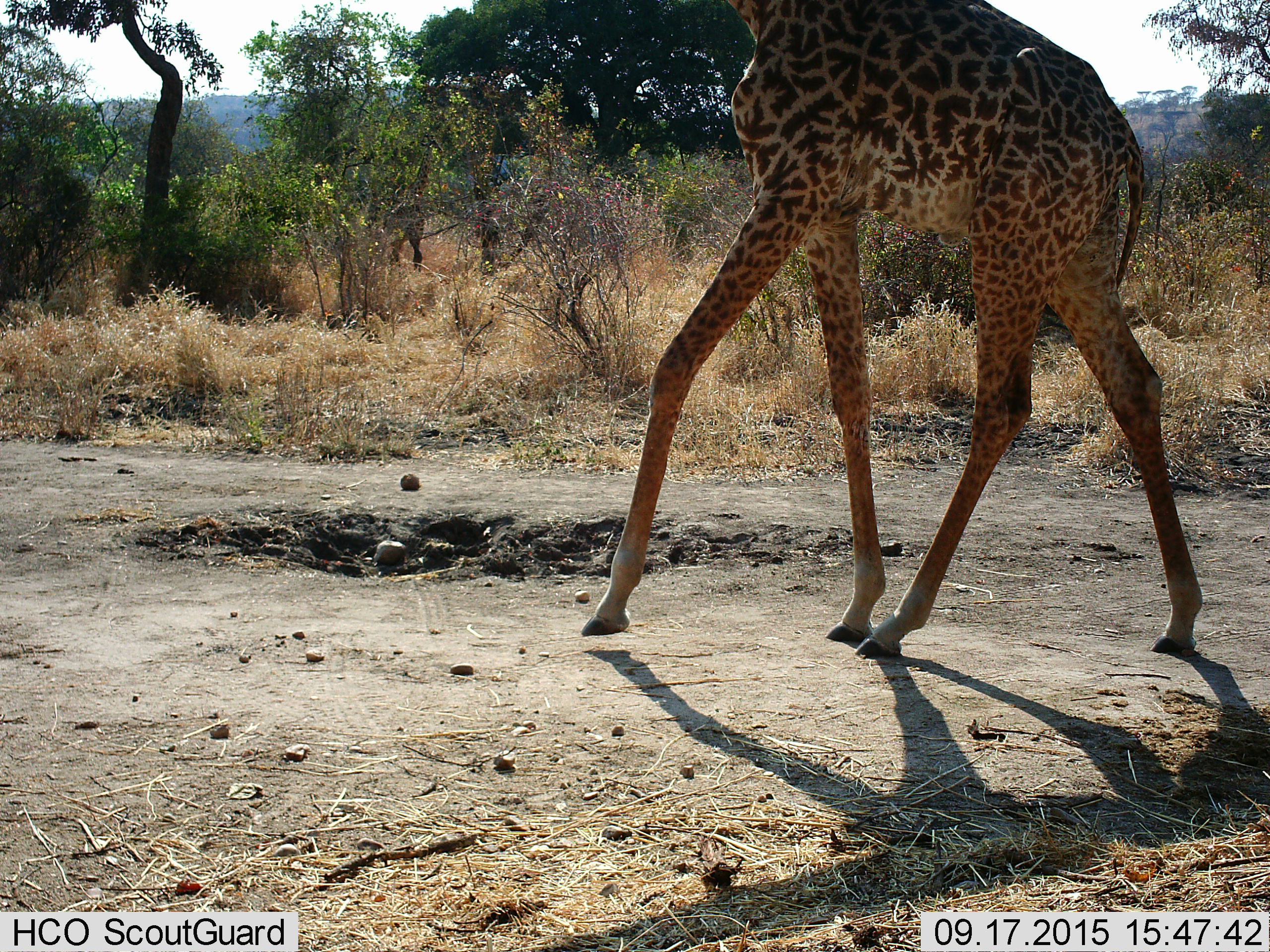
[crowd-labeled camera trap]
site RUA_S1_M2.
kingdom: Animalia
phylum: Chordata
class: Mammalia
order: Artiodactyla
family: Giraffidae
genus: Giraffa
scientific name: Giraffa camelopardalis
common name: giraffe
Giraffe (Giraffa camelopardalis), count 1. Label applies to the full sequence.